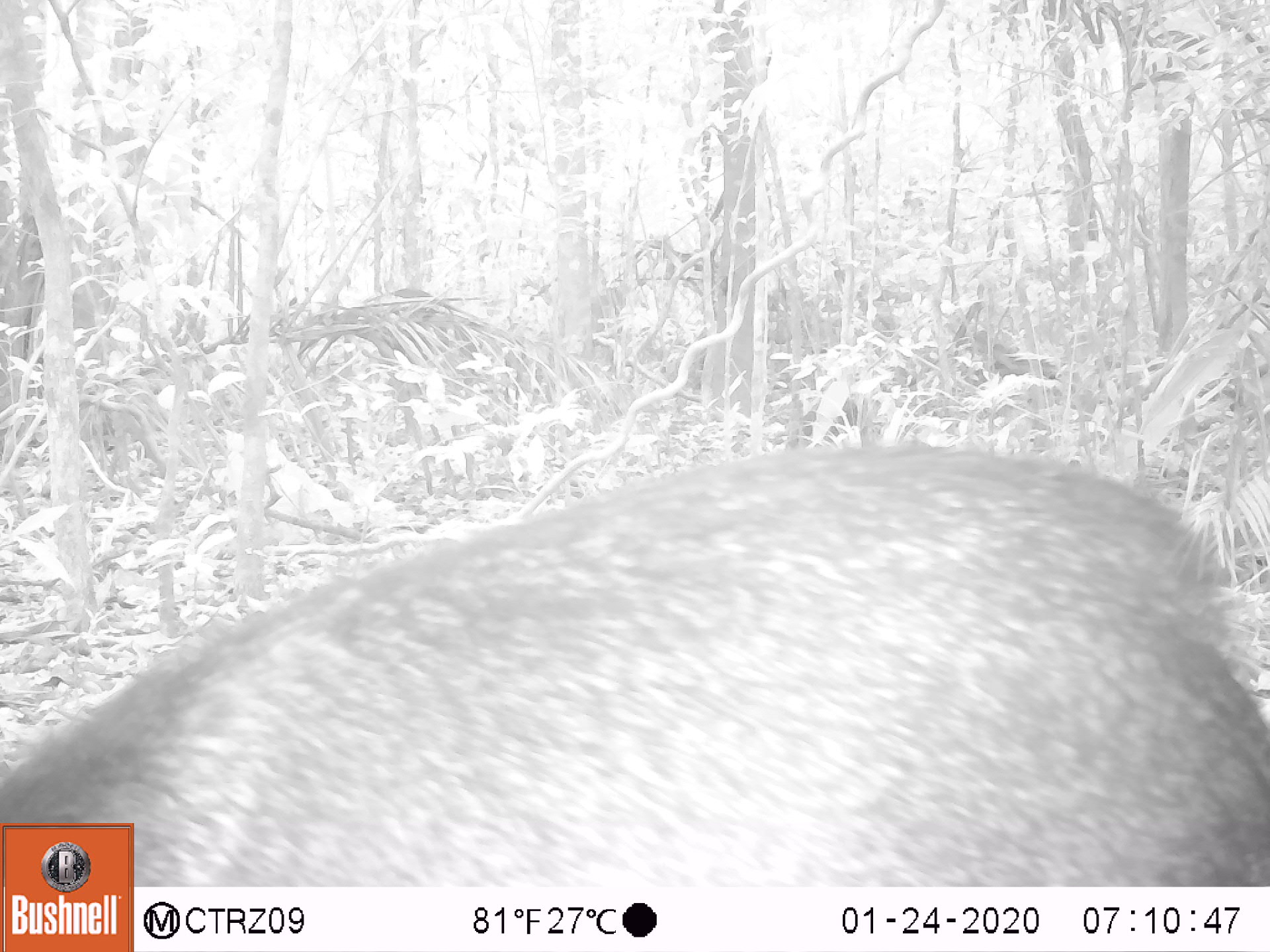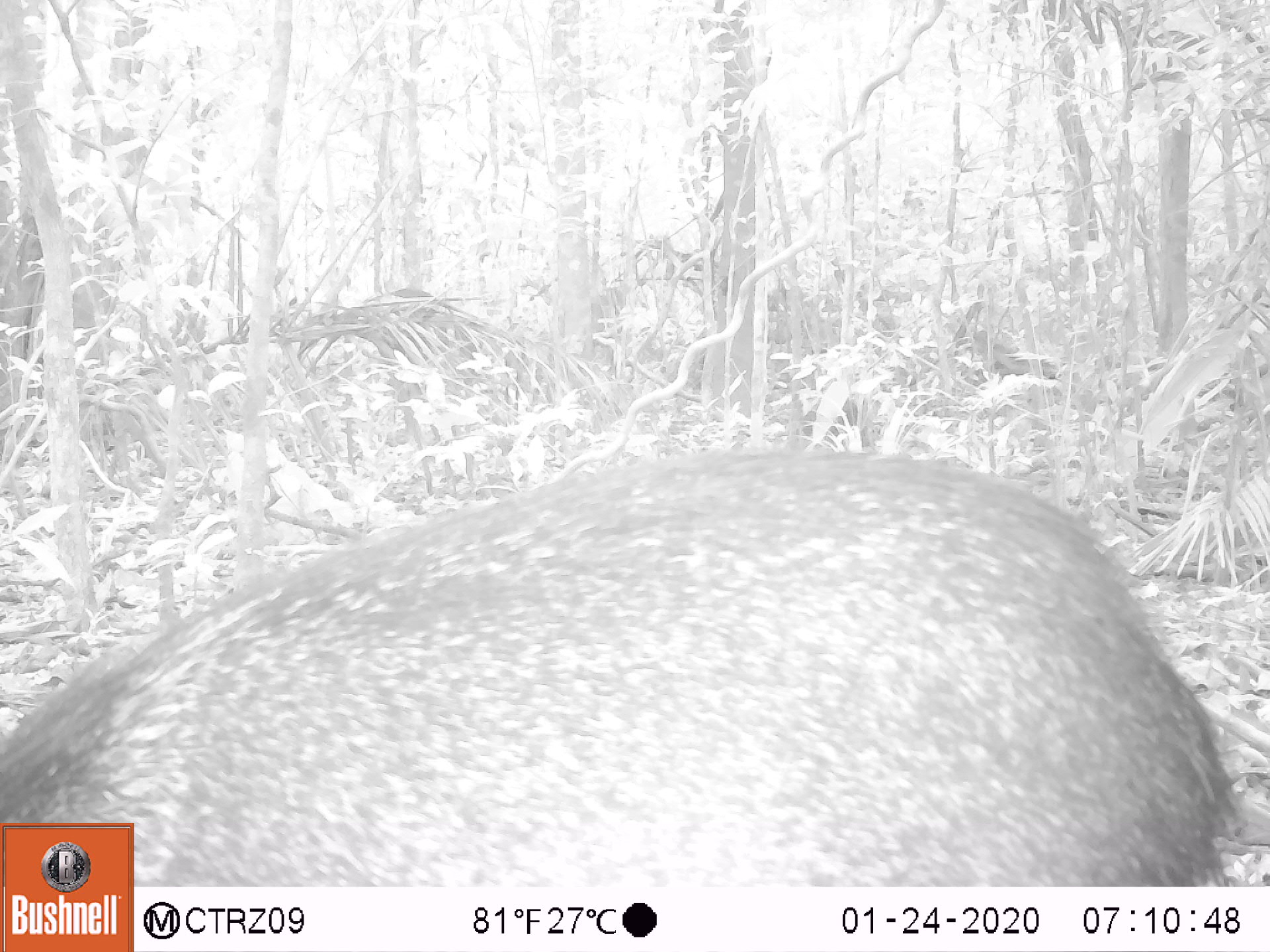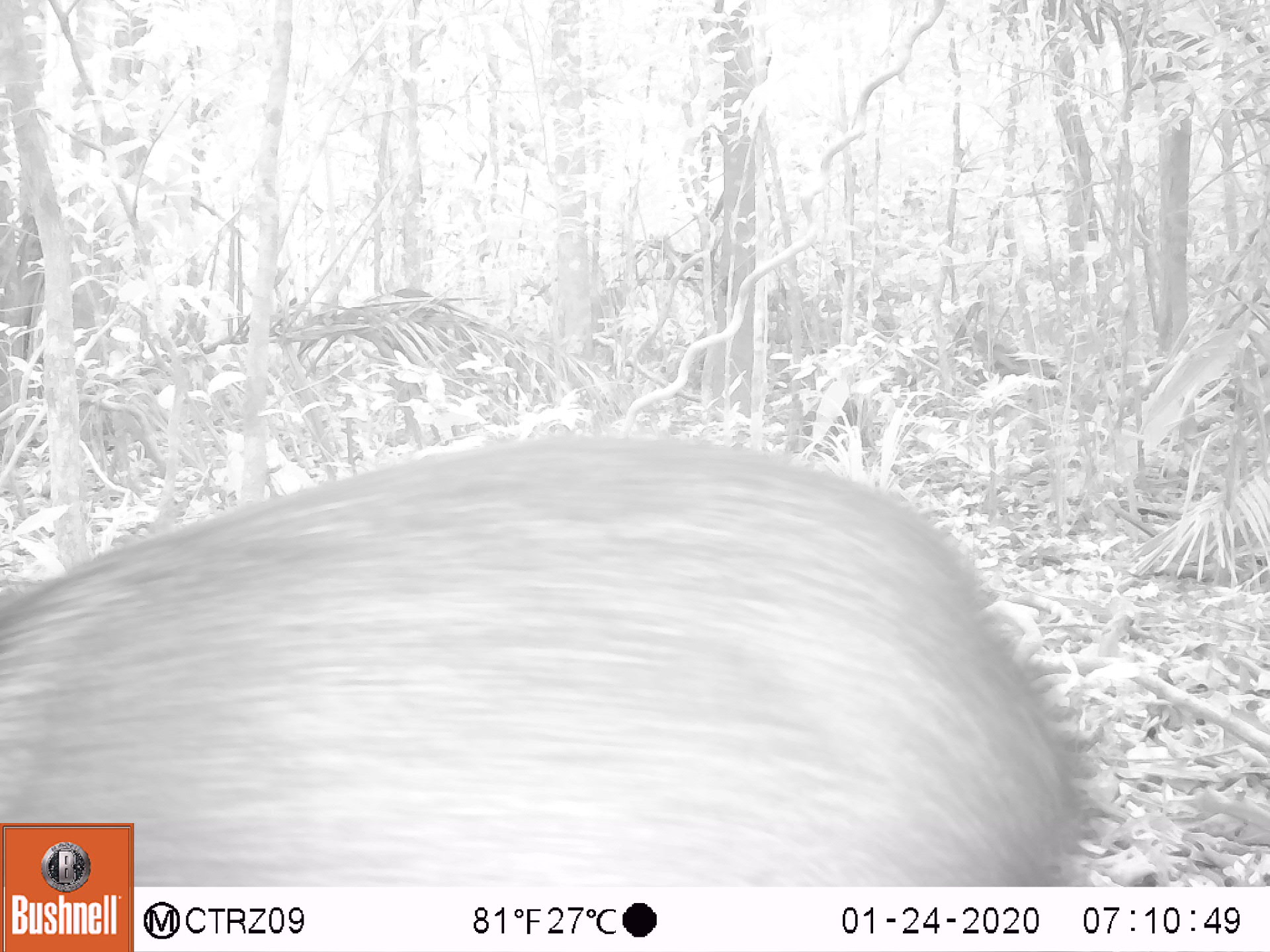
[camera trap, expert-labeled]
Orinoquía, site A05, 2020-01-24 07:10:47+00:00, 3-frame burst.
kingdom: Animalia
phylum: Chordata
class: Mammalia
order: Artiodactyla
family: Tayassuidae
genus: Pecari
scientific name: Pecari tajacu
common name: collared peccary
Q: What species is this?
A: Collared peccary (Pecari tajacu).